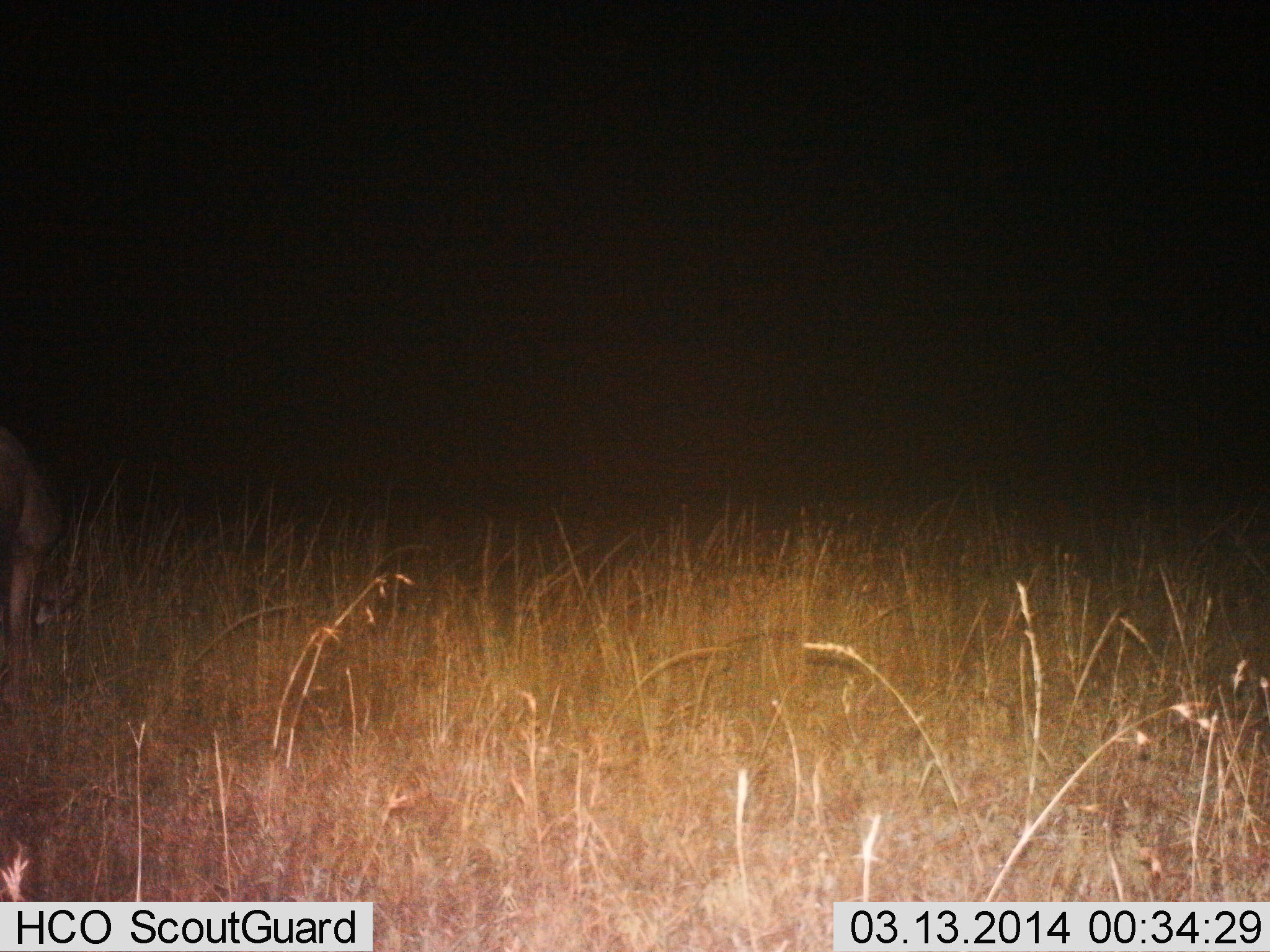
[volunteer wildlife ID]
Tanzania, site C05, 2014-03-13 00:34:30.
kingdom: Animalia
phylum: Chordata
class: Mammalia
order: Carnivora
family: Felidae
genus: Panthera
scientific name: Panthera leo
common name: lion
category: lionfemale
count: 1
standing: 100%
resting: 0%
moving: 0%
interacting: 0%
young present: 0%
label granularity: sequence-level